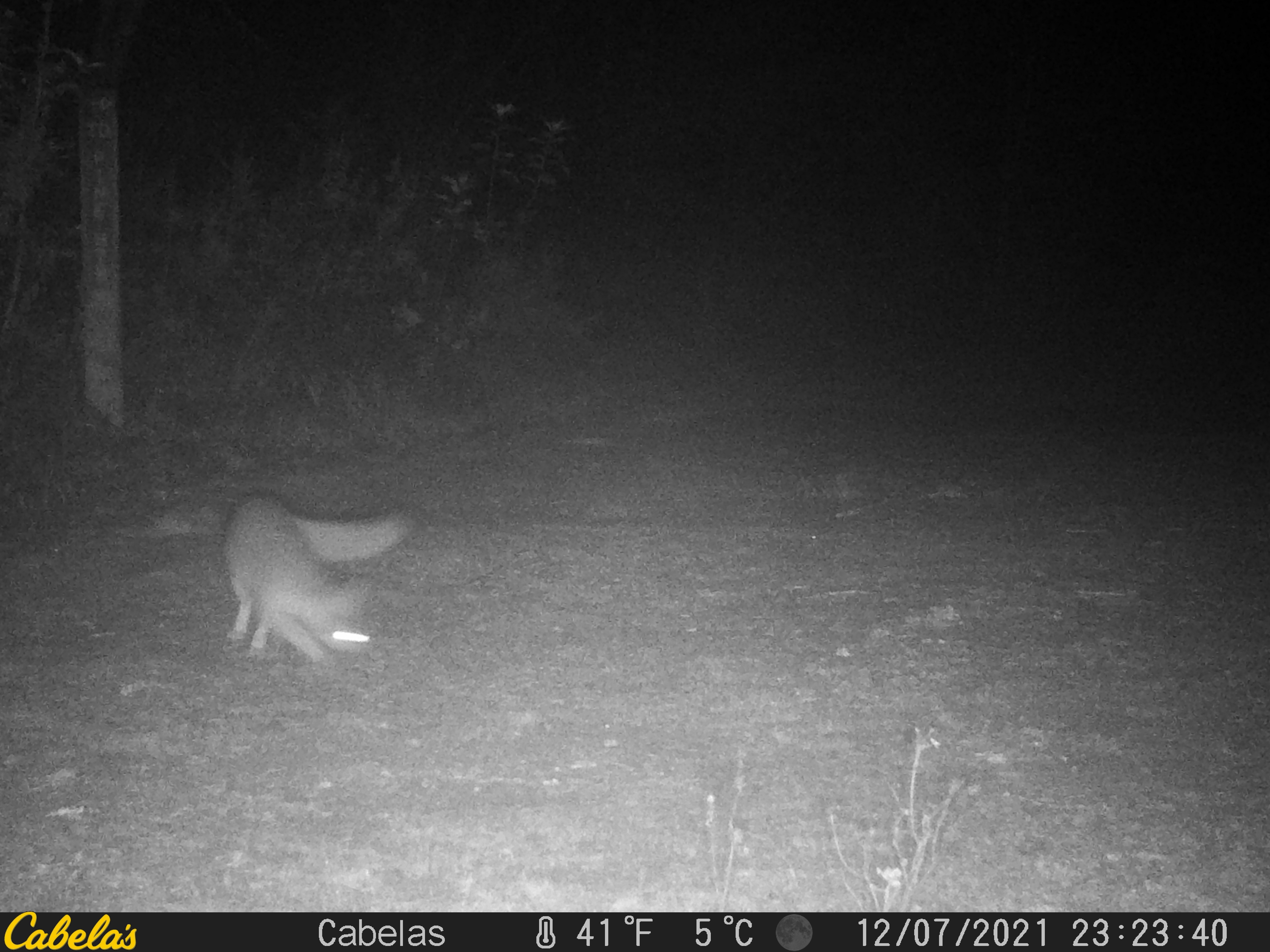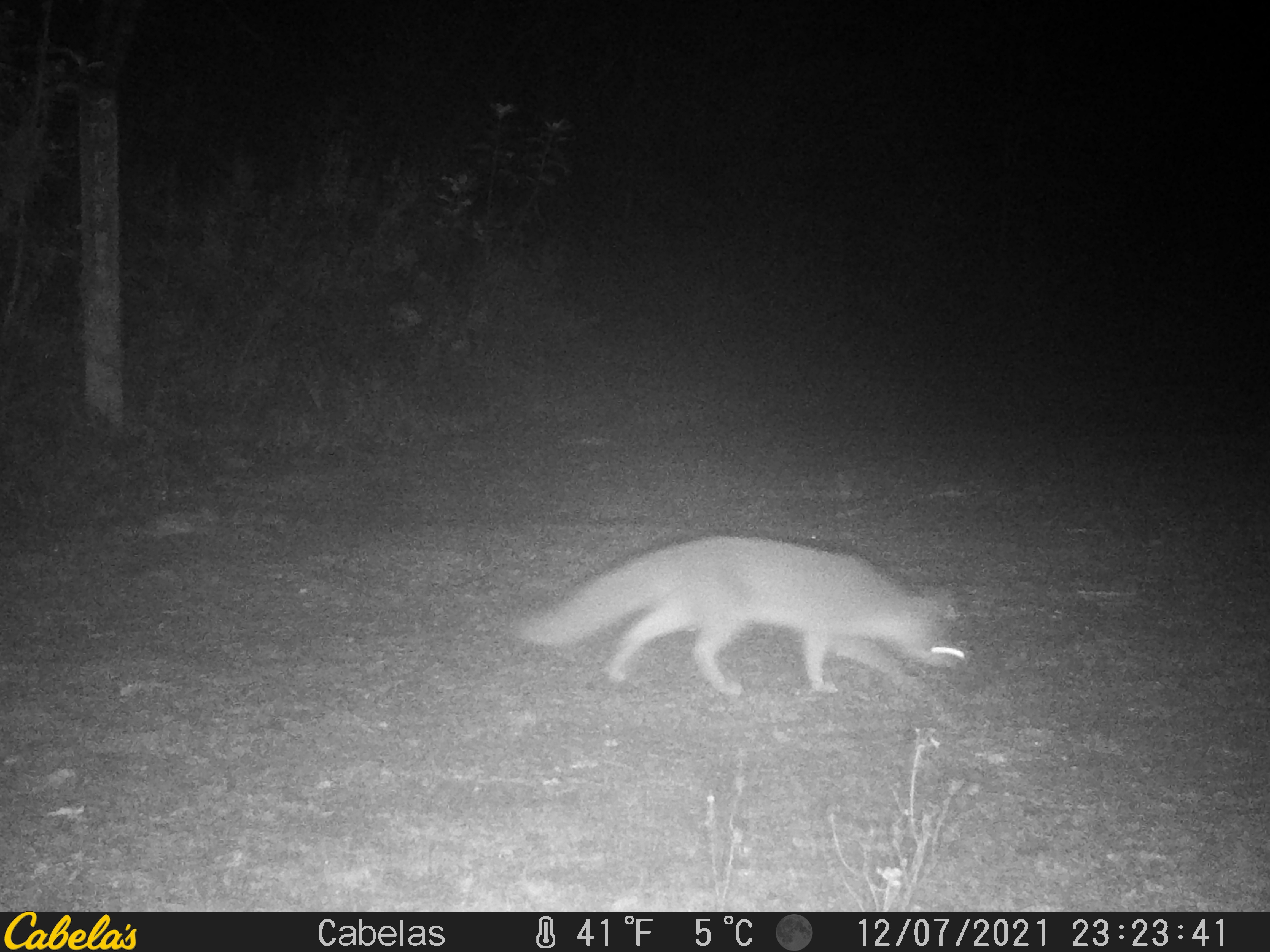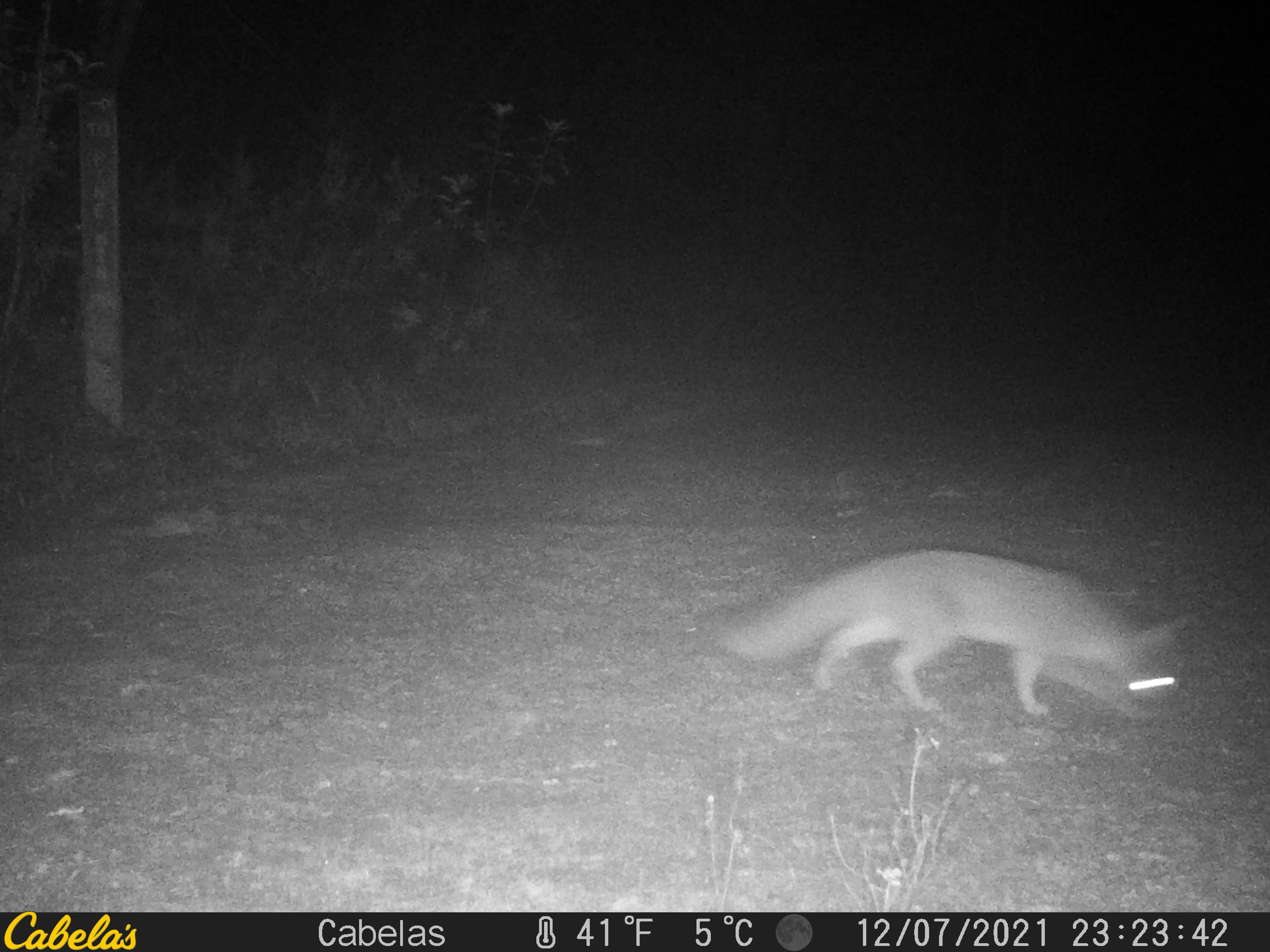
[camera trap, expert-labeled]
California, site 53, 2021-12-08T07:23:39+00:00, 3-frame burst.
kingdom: Animalia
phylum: Chordata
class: Mammalia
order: Carnivora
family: Canidae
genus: Urocyon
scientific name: Urocyon cinereoargenteus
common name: gray fox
Gray fox (Urocyon cinereoargenteus).